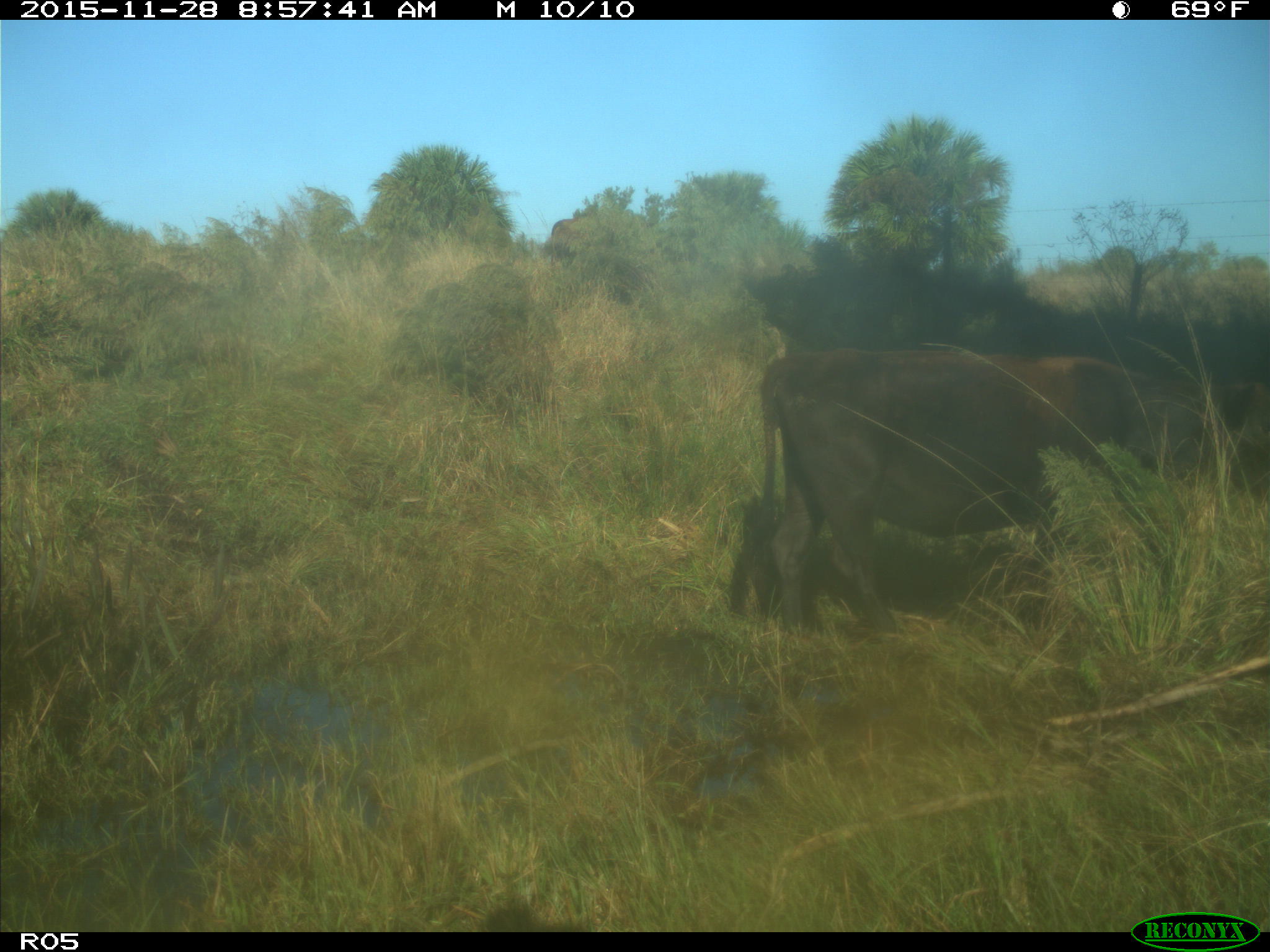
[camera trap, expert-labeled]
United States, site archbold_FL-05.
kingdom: Animalia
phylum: Chordata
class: Mammalia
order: Artiodactyla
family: Bovidae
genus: Bos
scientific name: Bos taurus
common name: domestic cow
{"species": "Bos taurus (domestic cow)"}